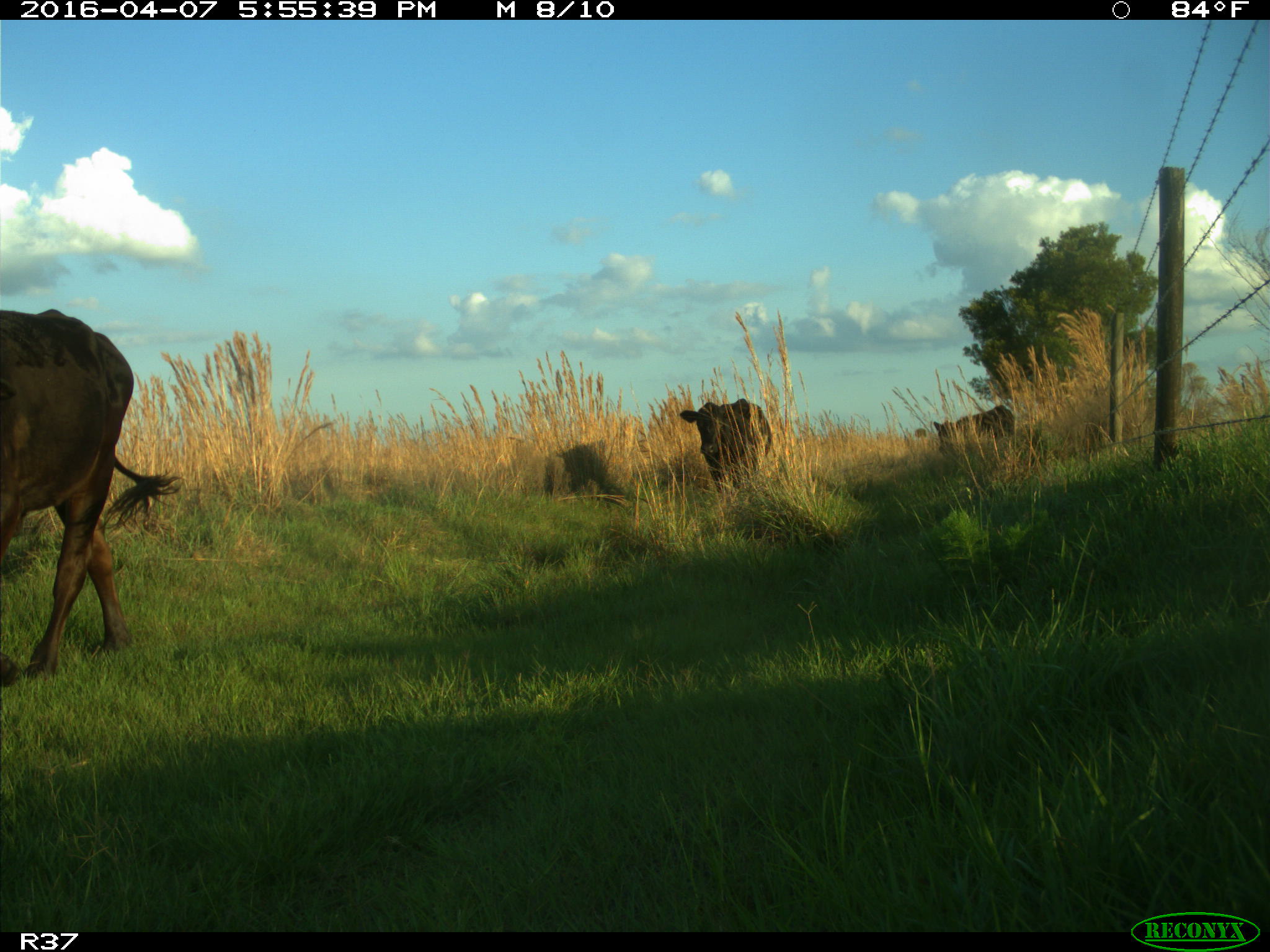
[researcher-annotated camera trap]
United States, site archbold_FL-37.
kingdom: Animalia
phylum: Chordata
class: Mammalia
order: Artiodactyla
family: Bovidae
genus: Bos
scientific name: Bos taurus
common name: domestic cow